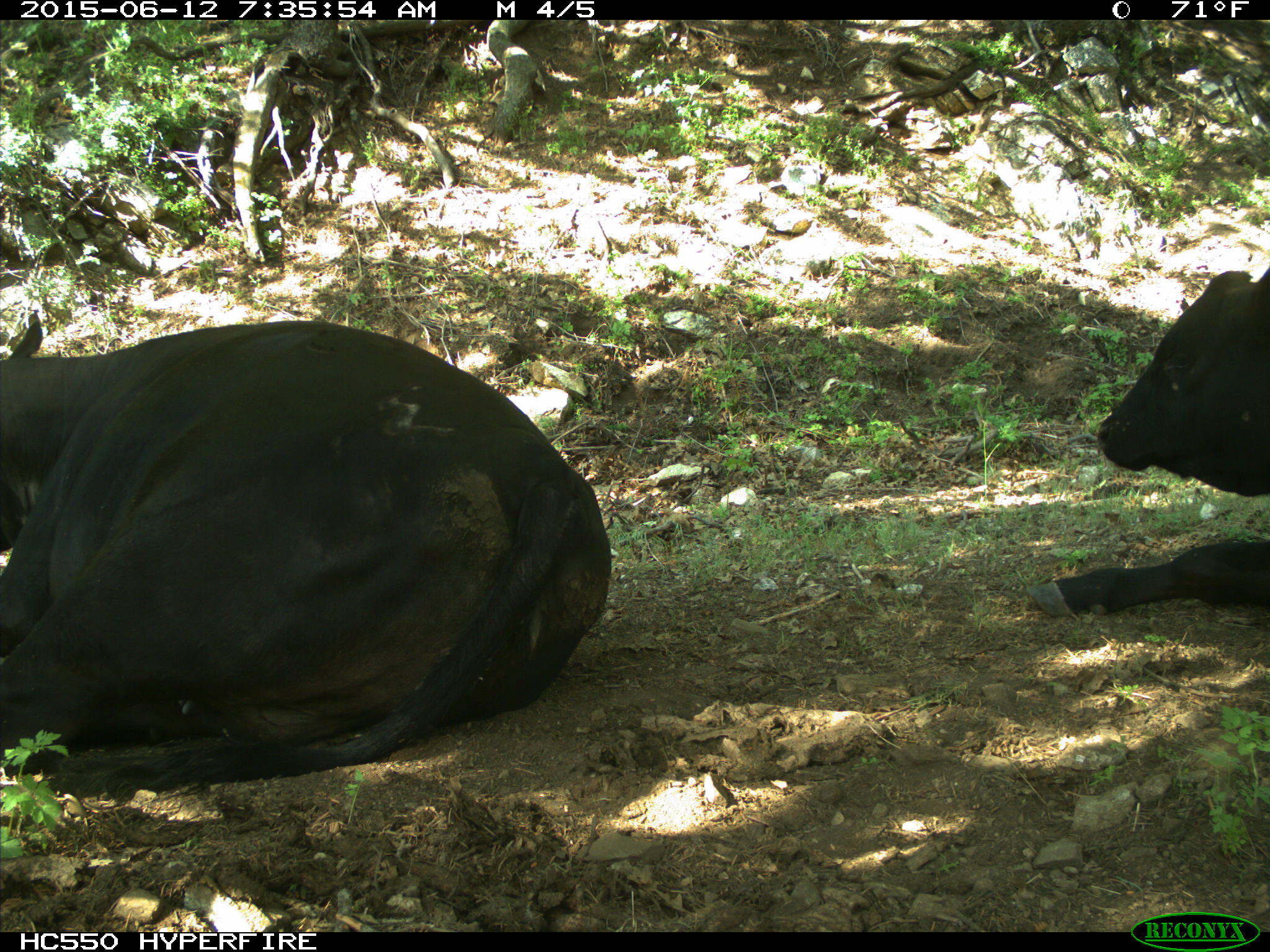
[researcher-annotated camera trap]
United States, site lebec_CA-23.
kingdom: Animalia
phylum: Chordata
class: Mammalia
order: Artiodactyla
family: Bovidae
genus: Bos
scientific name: Bos taurus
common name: domestic cow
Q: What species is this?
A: Bos taurus (domestic cow).